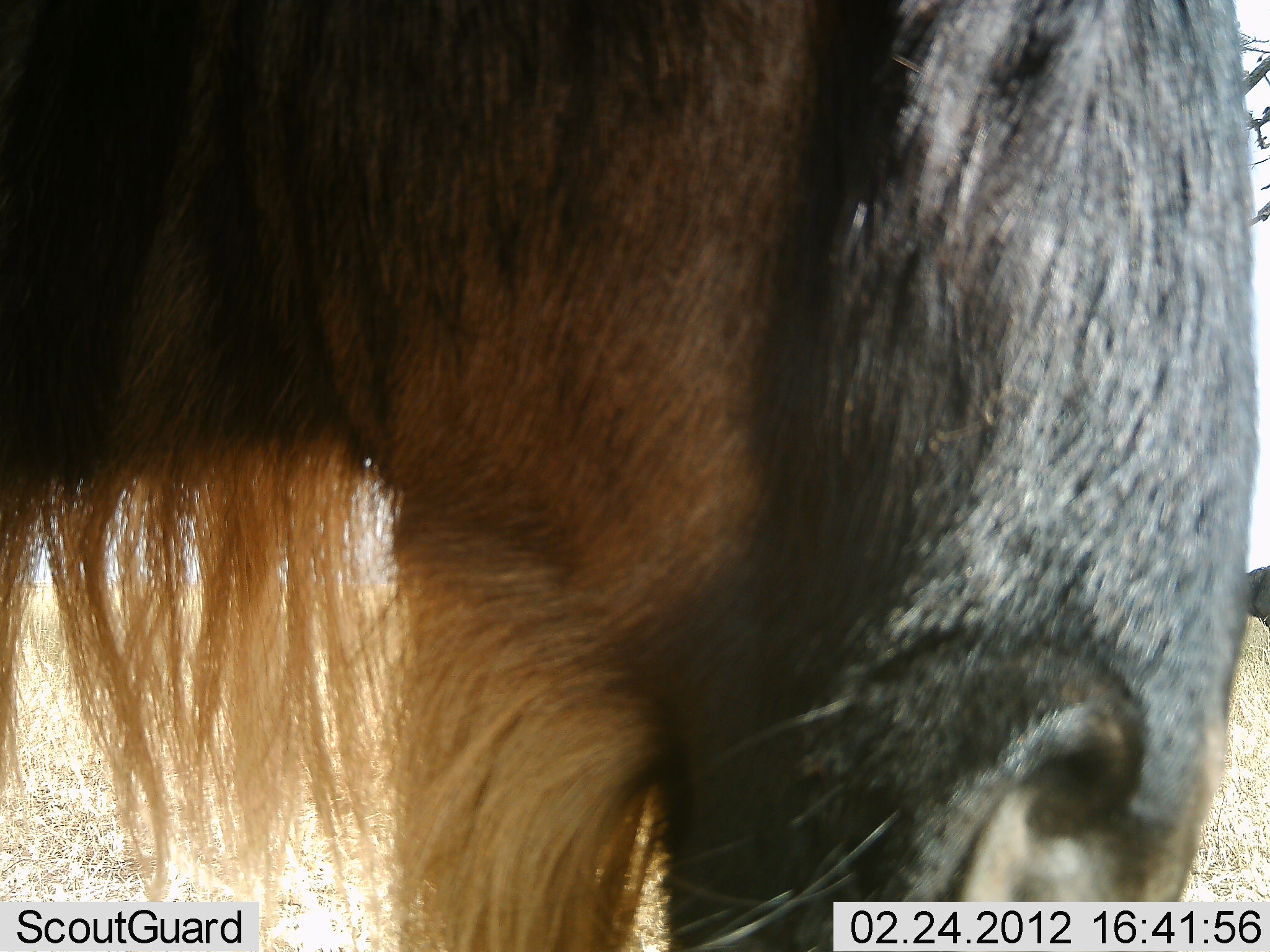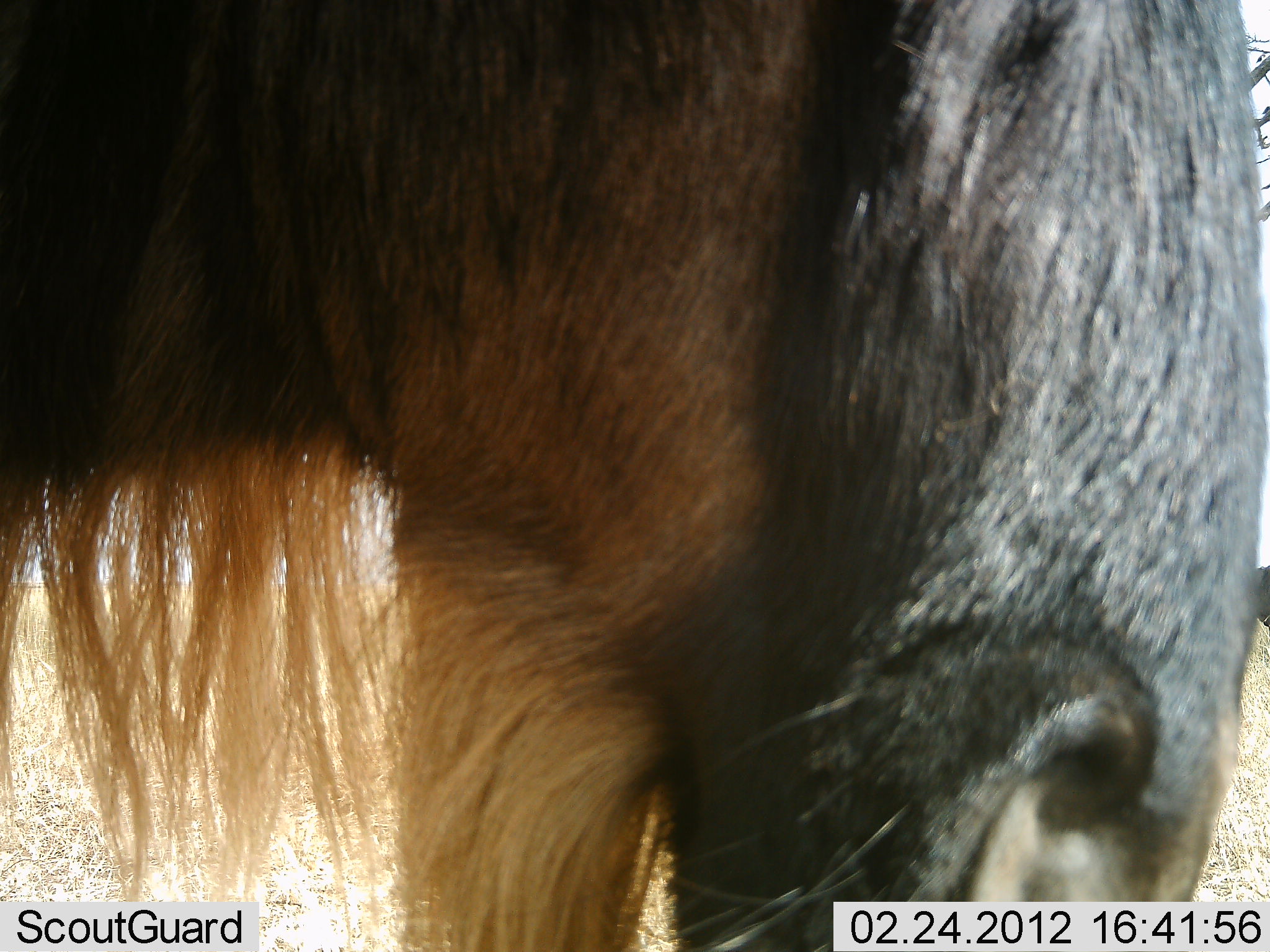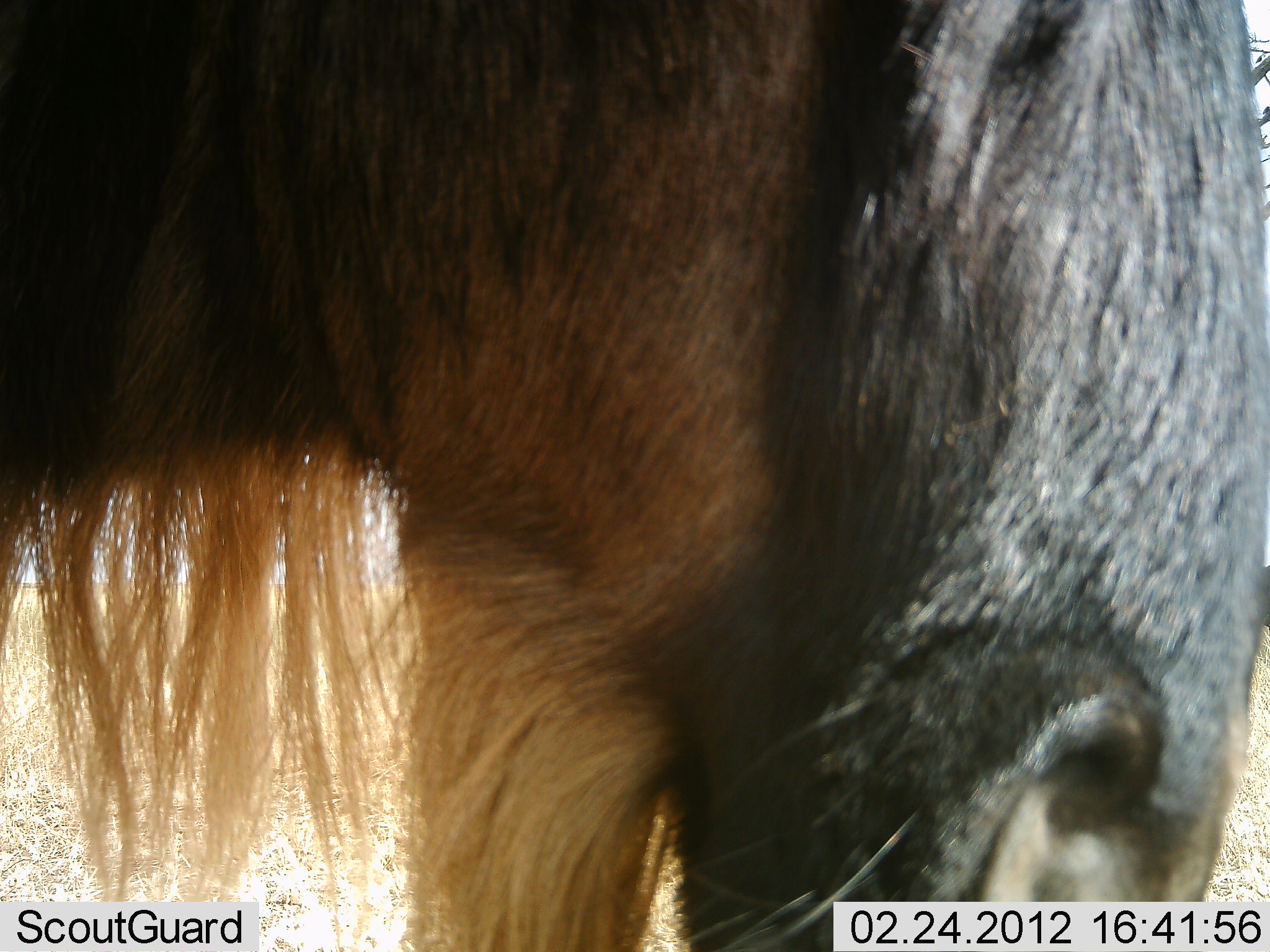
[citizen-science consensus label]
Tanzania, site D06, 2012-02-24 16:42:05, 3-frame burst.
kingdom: Animalia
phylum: Chordata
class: Mammalia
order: Artiodactyla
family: Bovidae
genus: Connochaetes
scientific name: Connochaetes taurinus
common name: blue wildebeest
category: wildebeest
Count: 1.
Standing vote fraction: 93%.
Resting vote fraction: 0%.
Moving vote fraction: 7%.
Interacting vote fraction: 0%.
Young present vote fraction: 0%.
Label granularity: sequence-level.